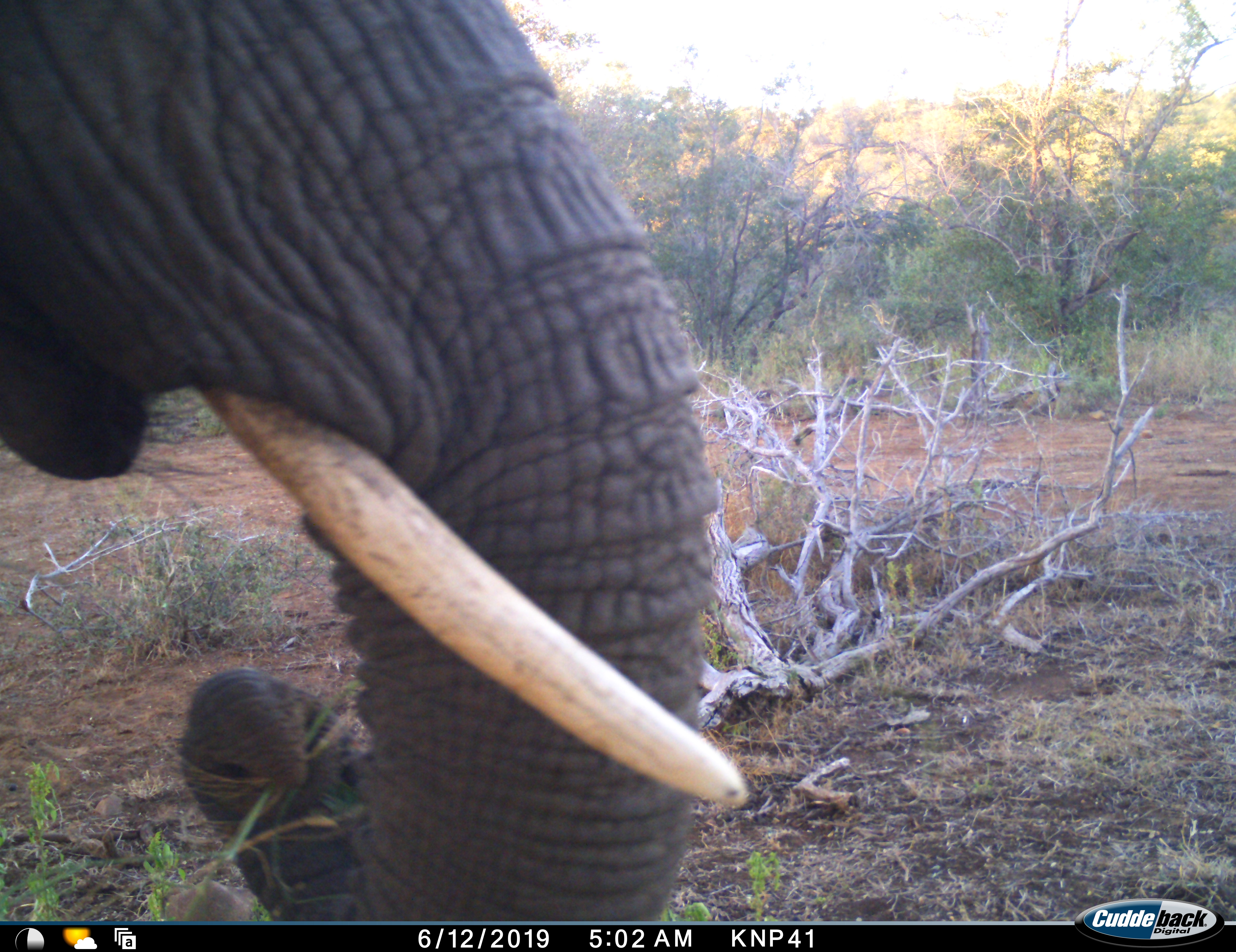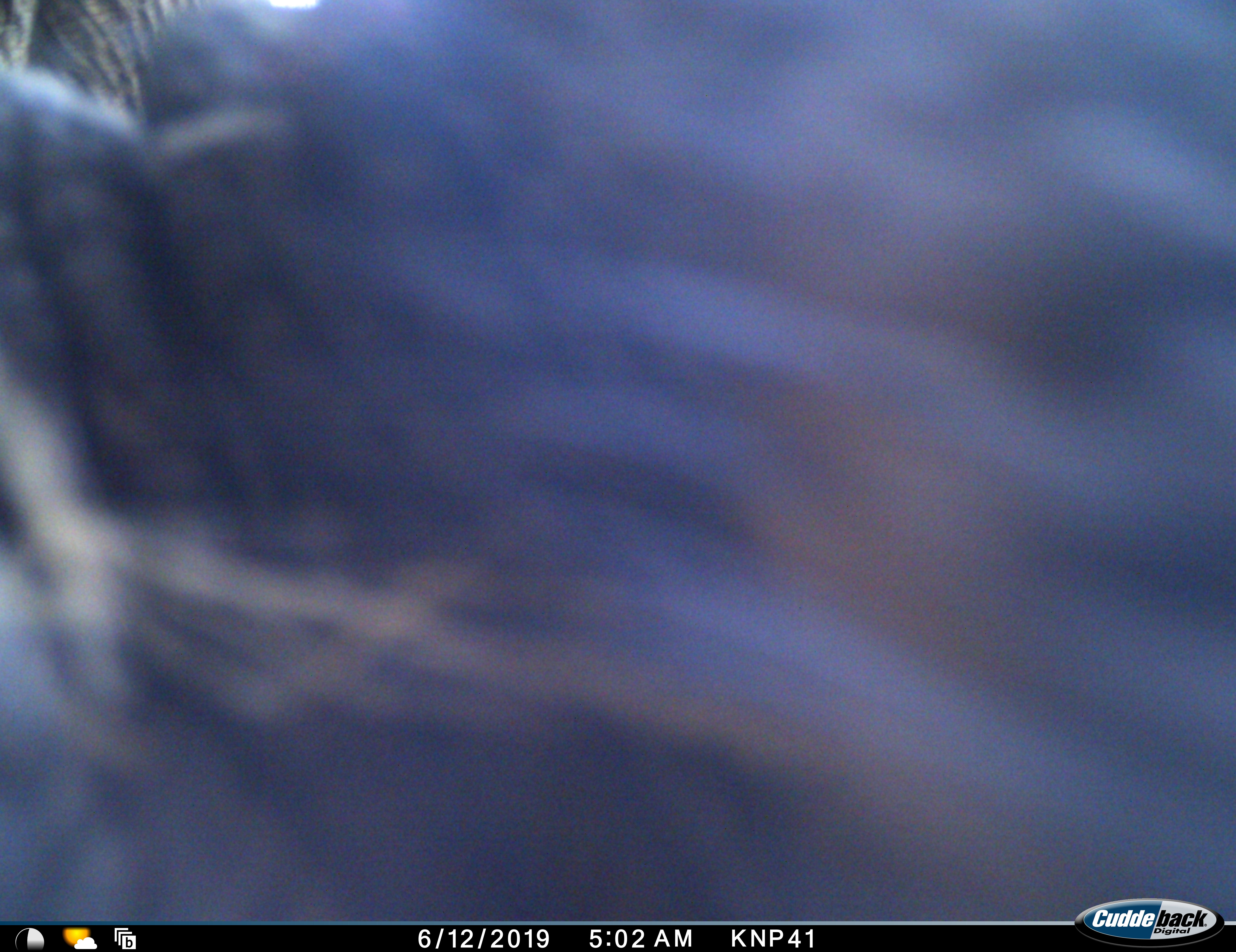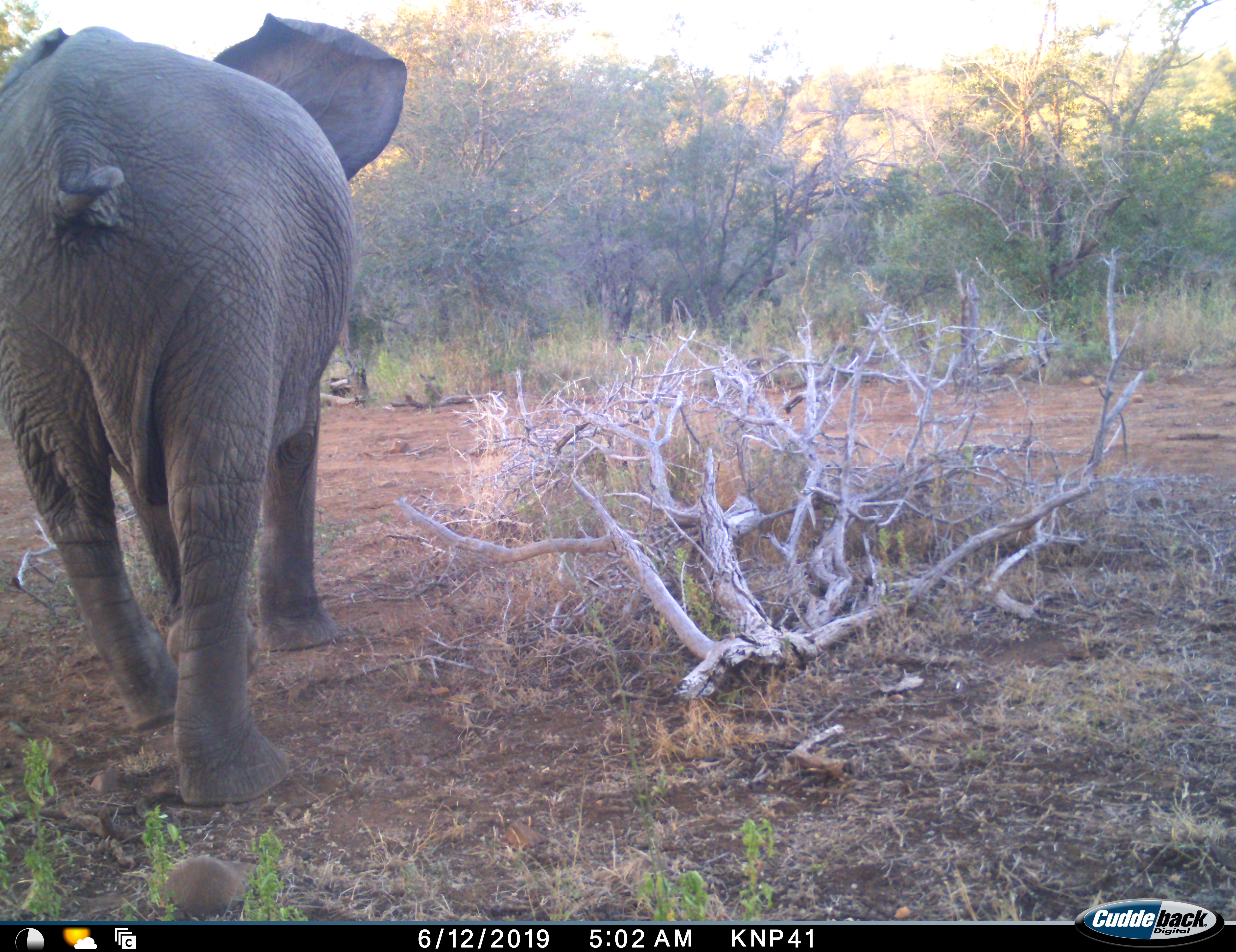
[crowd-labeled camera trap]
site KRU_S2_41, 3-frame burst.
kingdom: Animalia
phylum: Chordata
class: Mammalia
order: Proboscidea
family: Elephantidae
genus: Loxodonta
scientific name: Loxodonta africana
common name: african bush elephant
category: elephant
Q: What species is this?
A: Elephant (african bush elephant) (Loxodonta africana).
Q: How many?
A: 1.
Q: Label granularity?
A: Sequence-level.